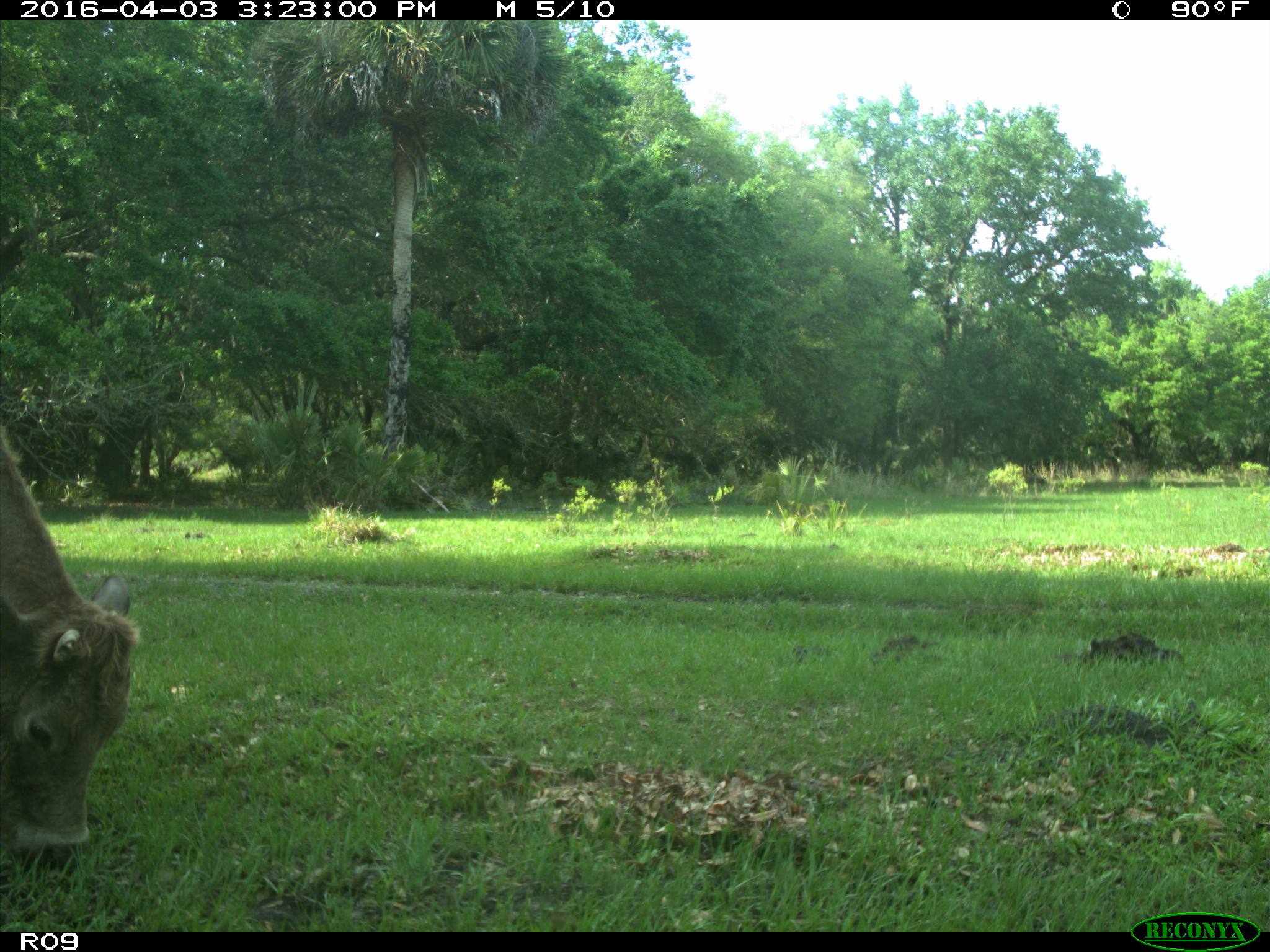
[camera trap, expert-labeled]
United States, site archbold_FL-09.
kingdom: Animalia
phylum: Chordata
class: Mammalia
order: Artiodactyla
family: Bovidae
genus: Bos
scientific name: Bos taurus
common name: domestic cow